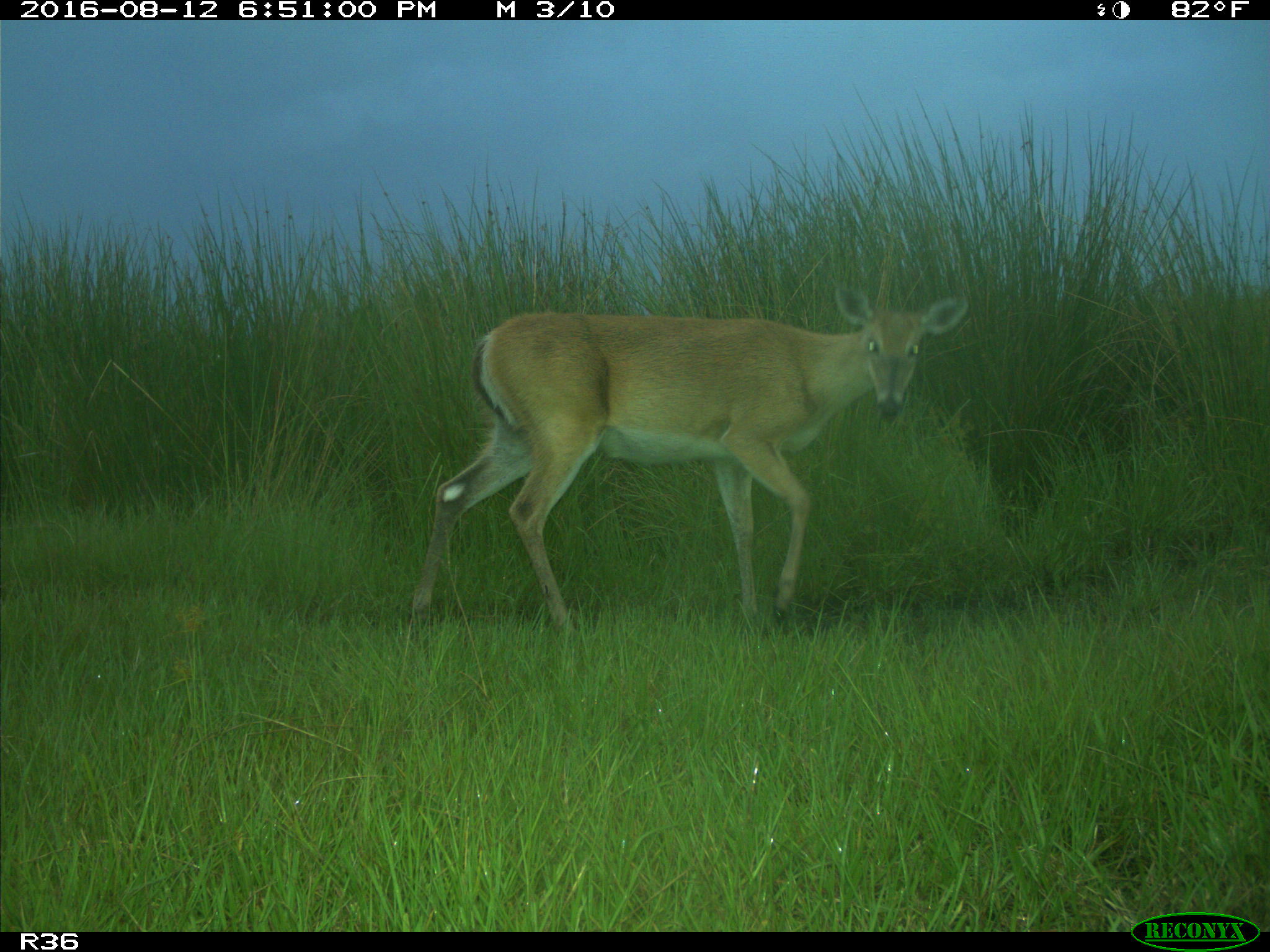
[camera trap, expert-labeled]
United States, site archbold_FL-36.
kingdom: Animalia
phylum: Chordata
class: Mammalia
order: Artiodactyla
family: Cervidae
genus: Odocoileus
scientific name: Odocoileus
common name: deer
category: unidentified deer